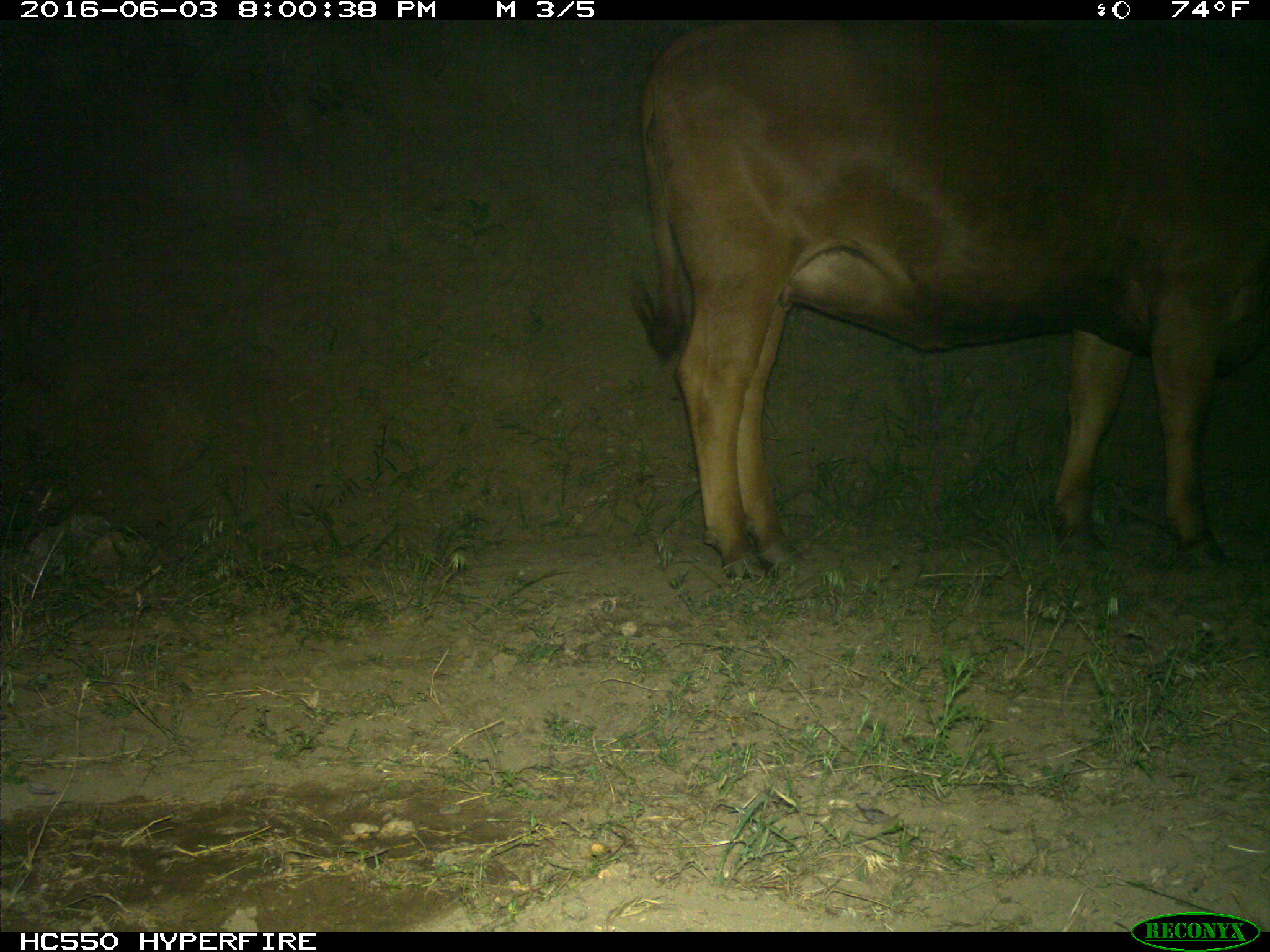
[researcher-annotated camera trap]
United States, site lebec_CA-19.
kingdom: Animalia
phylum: Chordata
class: Mammalia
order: Artiodactyla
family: Bovidae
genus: Bos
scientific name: Bos taurus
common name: domestic cow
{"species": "Bos taurus (domestic cow)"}